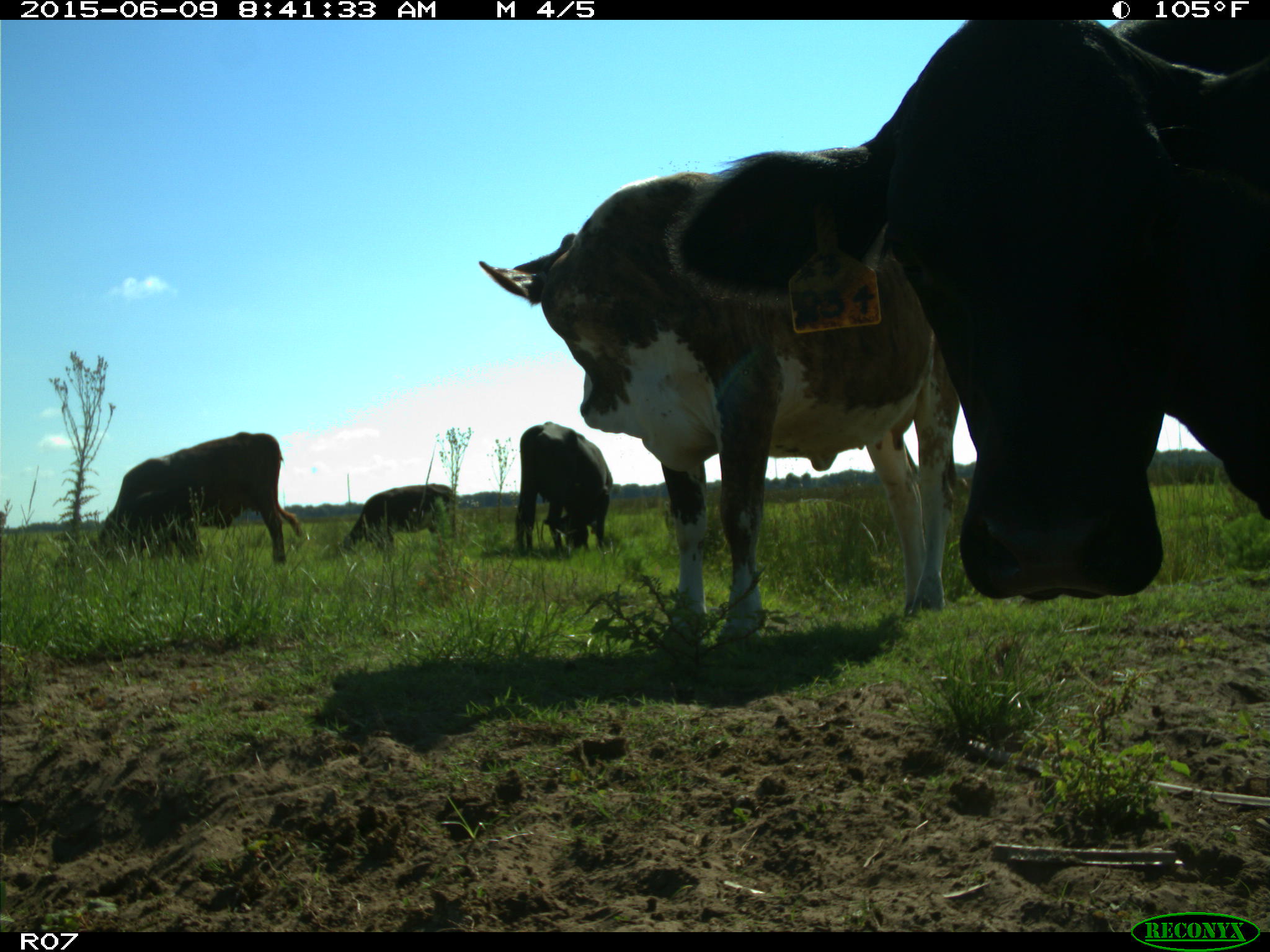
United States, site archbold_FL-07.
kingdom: Animalia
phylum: Chordata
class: Mammalia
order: Artiodactyla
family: Bovidae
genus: Bos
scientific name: Bos taurus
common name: domestic cow